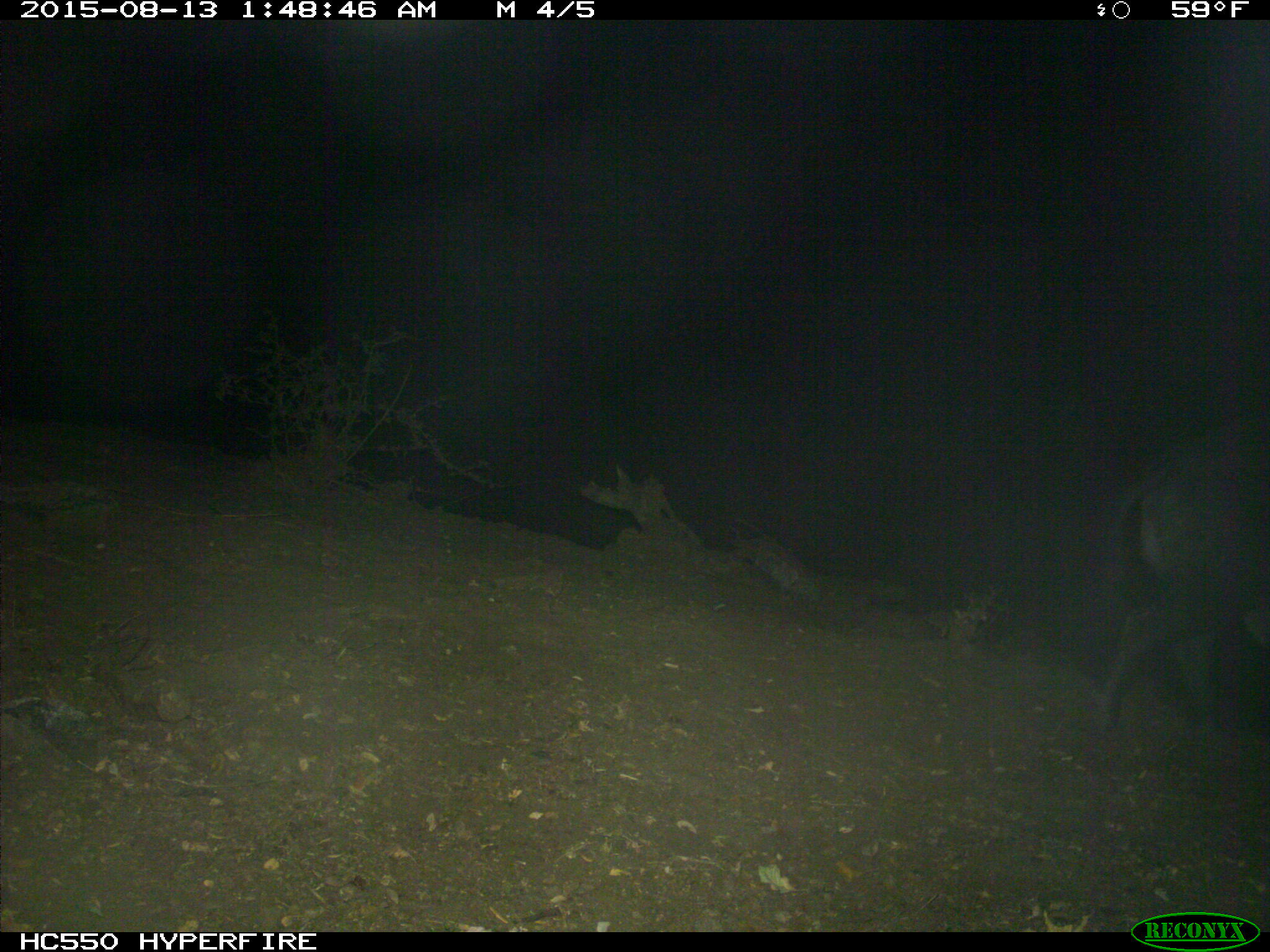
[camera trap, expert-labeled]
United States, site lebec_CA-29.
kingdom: Animalia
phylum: Chordata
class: Mammalia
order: Artiodactyla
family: Suidae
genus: Sus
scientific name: Sus scrofa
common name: wild boar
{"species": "Sus scrofa (wild boar)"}